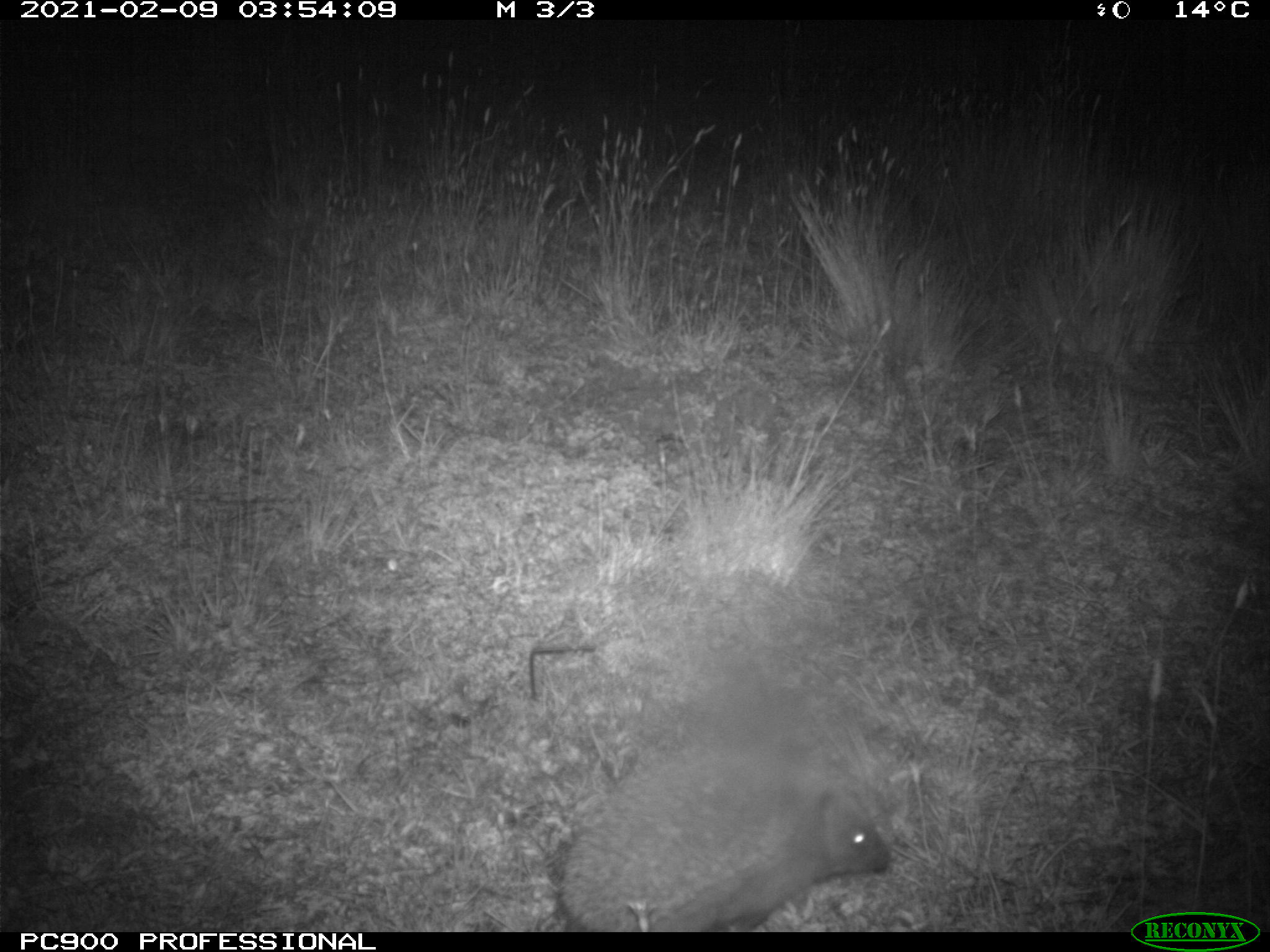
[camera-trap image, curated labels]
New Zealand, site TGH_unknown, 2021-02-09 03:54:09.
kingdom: Animalia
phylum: Chordata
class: Mammalia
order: Eulipotyphla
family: Erinaceidae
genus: Erinaceus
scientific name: Erinaceus europaeus europaeus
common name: european hedgehog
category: hedgehog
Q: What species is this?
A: Hedgehog (european hedgehog) (Erinaceus europaeus europaeus).